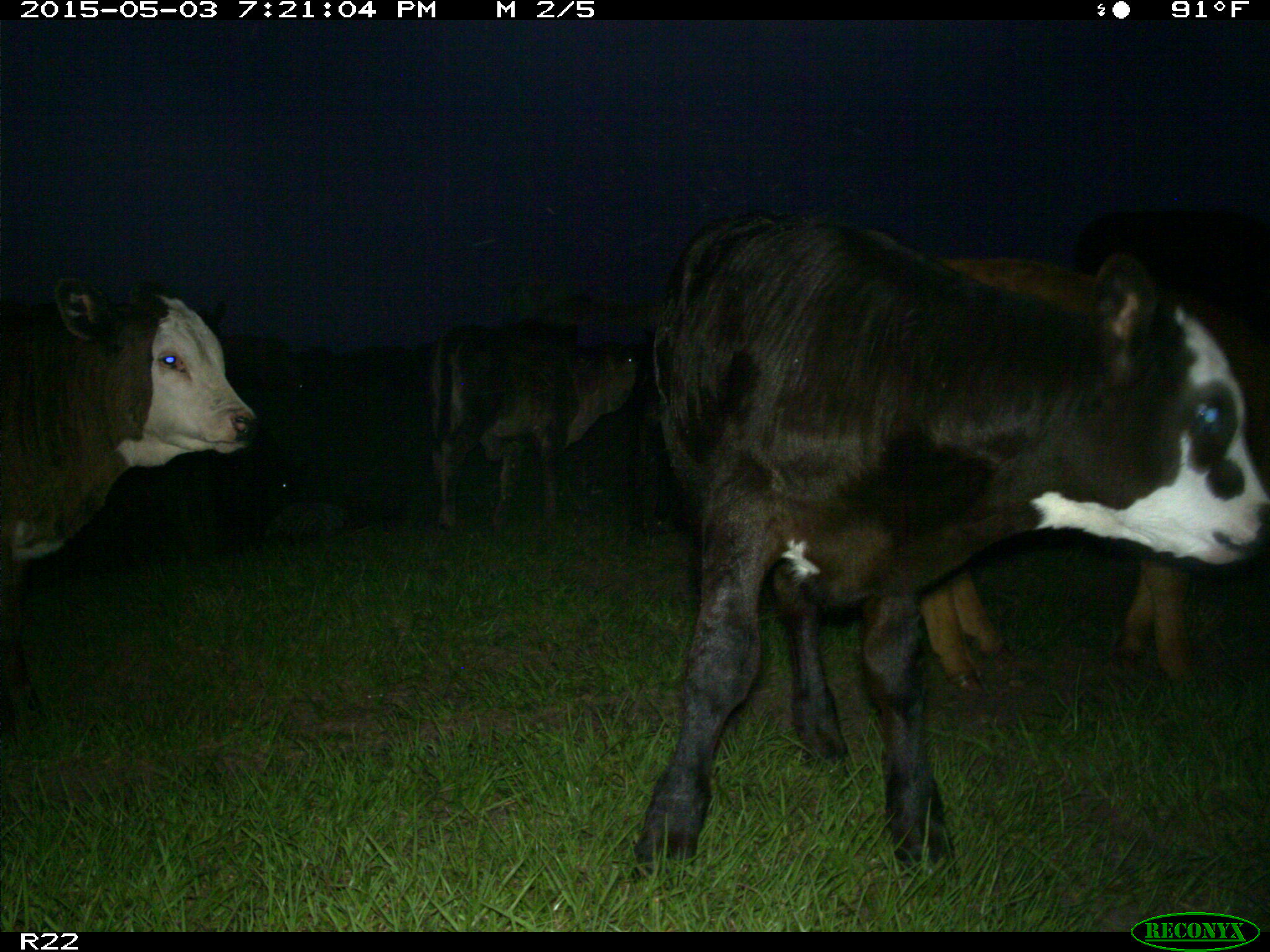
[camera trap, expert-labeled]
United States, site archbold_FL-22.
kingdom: Animalia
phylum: Chordata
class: Mammalia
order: Artiodactyla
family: Bovidae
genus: Bos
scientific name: Bos taurus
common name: domestic cow